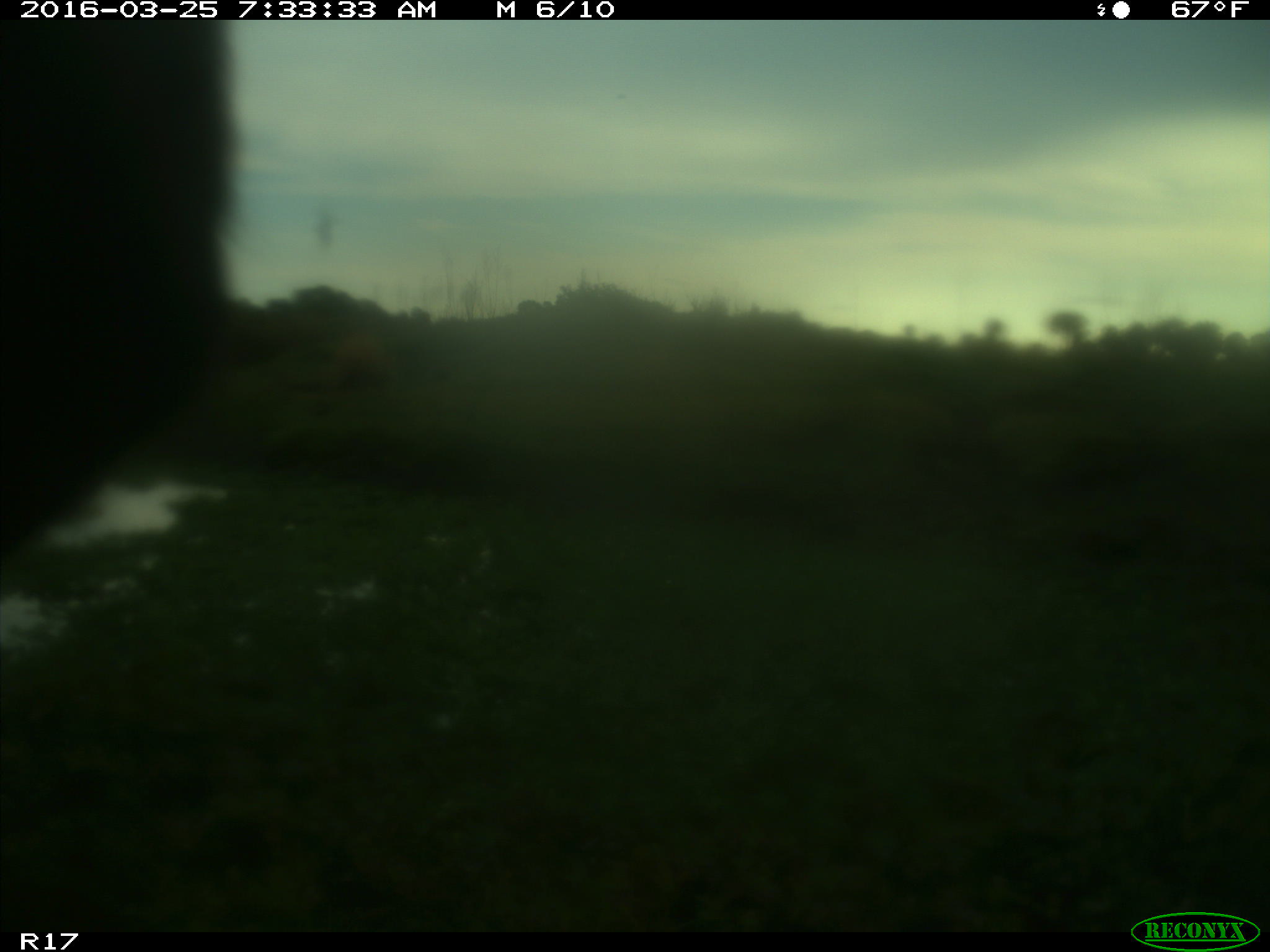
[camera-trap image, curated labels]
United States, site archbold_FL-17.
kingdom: Animalia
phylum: Chordata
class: Mammalia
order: Artiodactyla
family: Bovidae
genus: Bos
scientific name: Bos taurus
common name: domestic cow